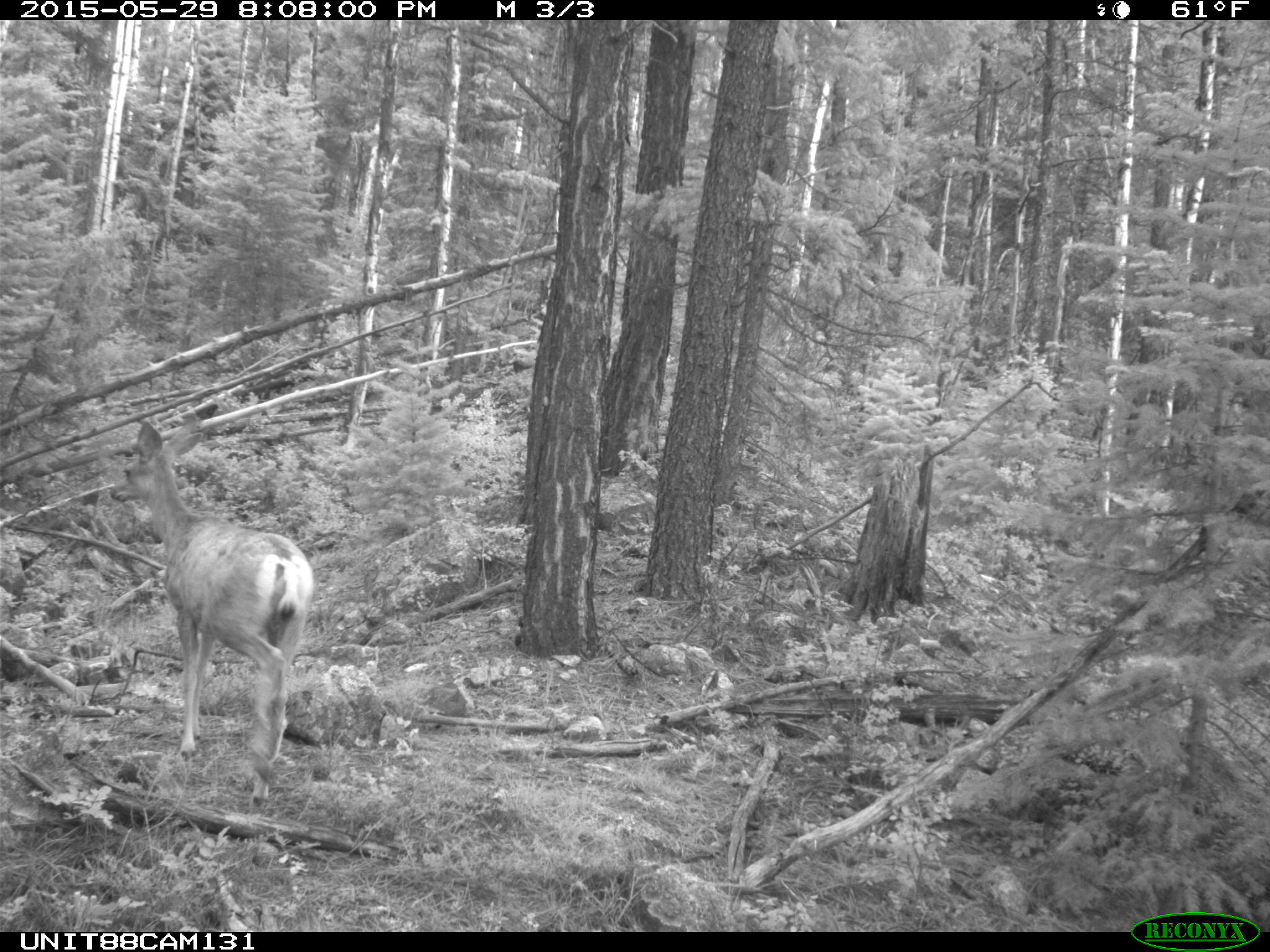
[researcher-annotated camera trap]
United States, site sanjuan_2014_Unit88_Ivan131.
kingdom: Animalia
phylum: Chordata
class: Mammalia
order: Artiodactyla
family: Cervidae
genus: Odocoileus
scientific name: Odocoileus hemionus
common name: mule deer